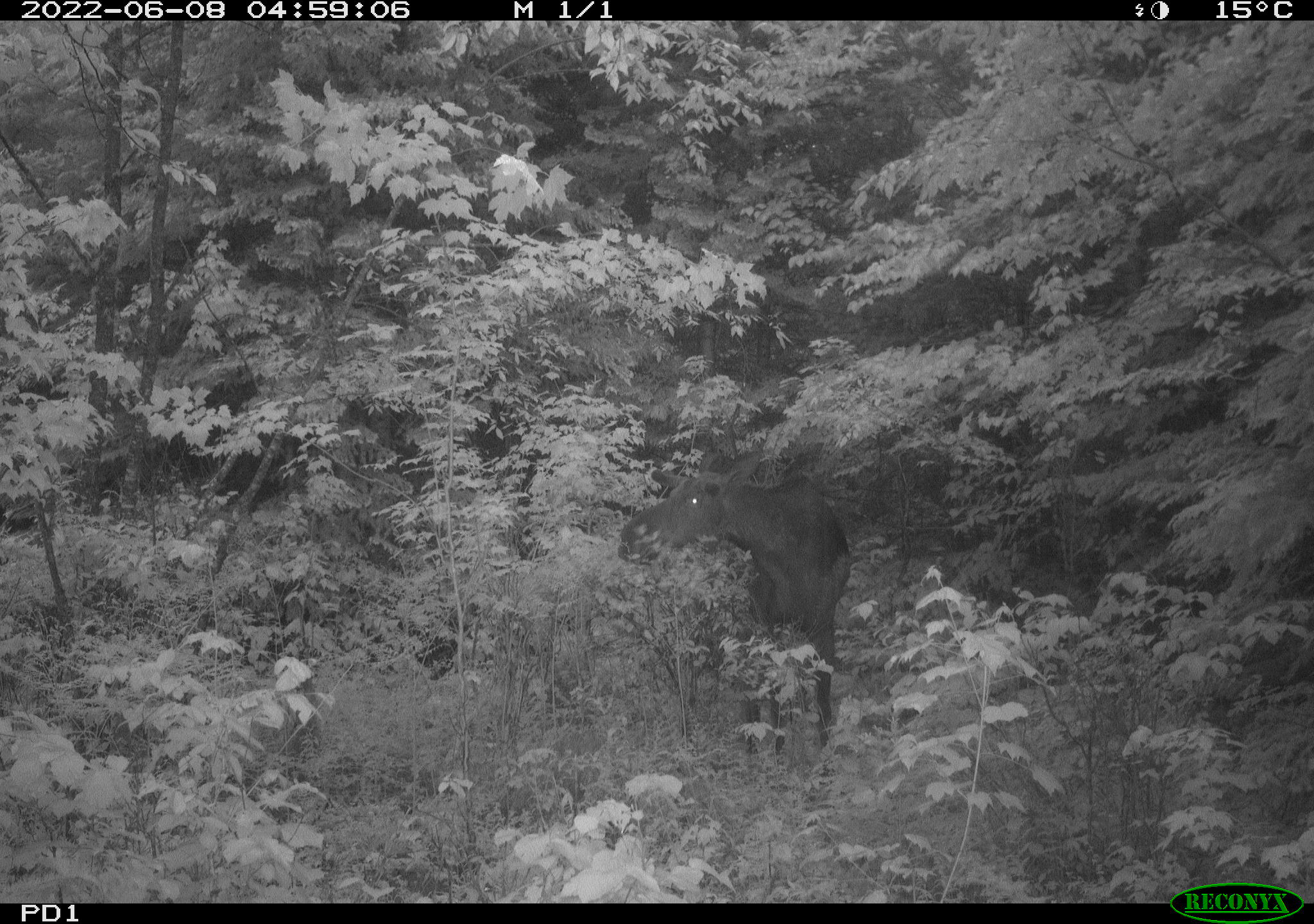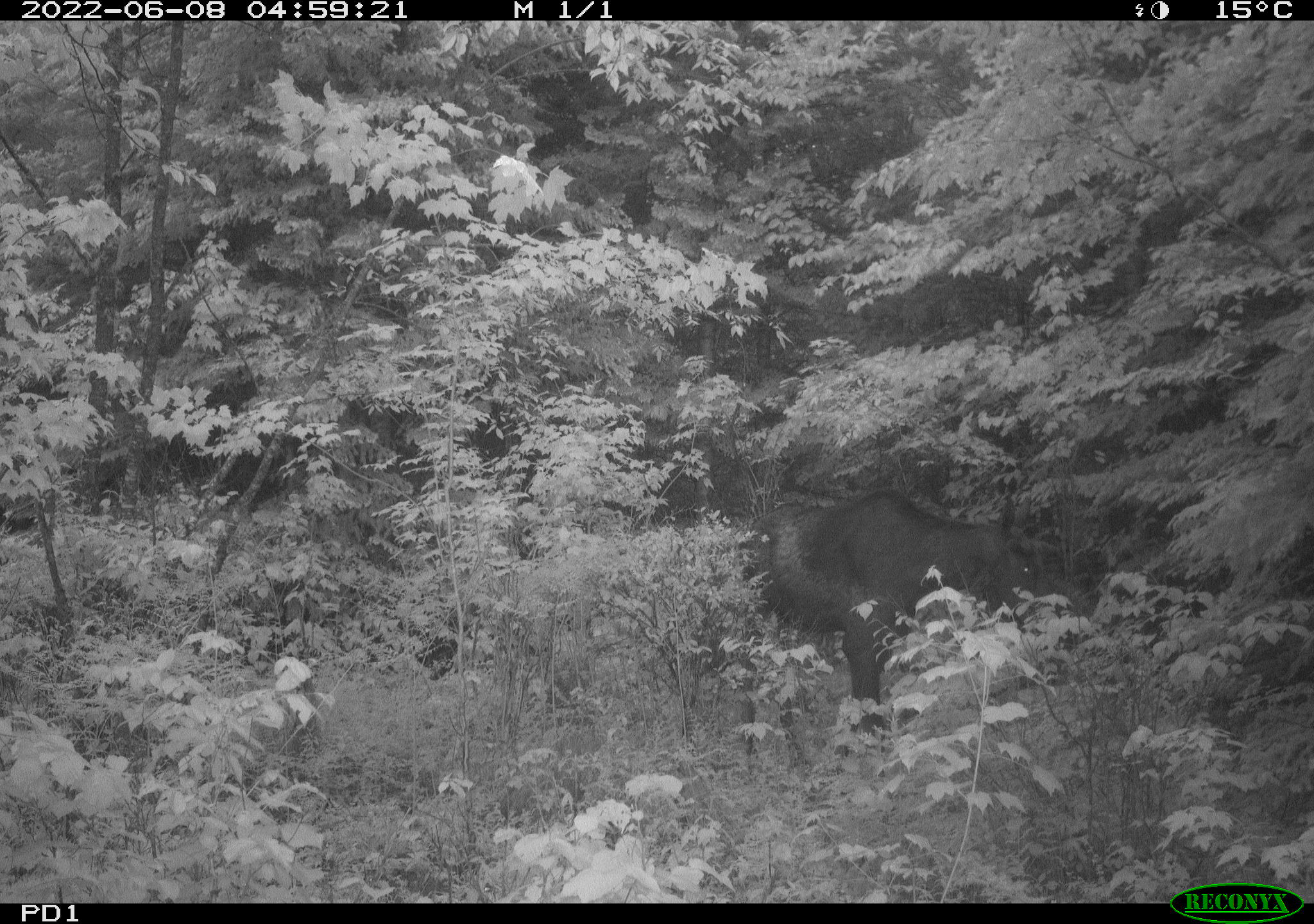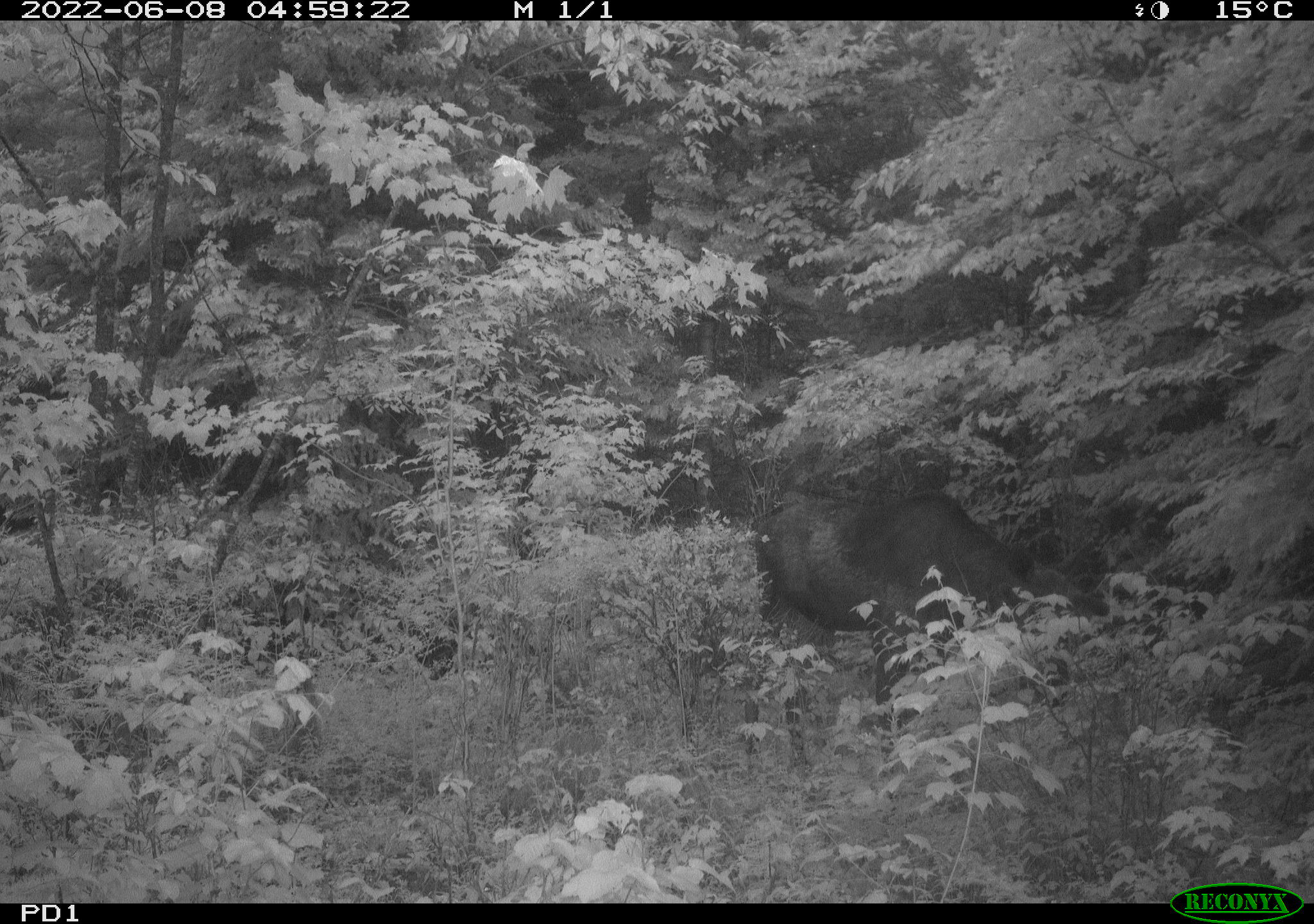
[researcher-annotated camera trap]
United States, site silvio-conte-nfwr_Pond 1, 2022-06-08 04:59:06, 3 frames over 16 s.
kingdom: Animalia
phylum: Chordata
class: Mammalia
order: Artiodactyla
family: Cervidae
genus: Alces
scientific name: Alces alces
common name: moose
Moose (Alces alces).